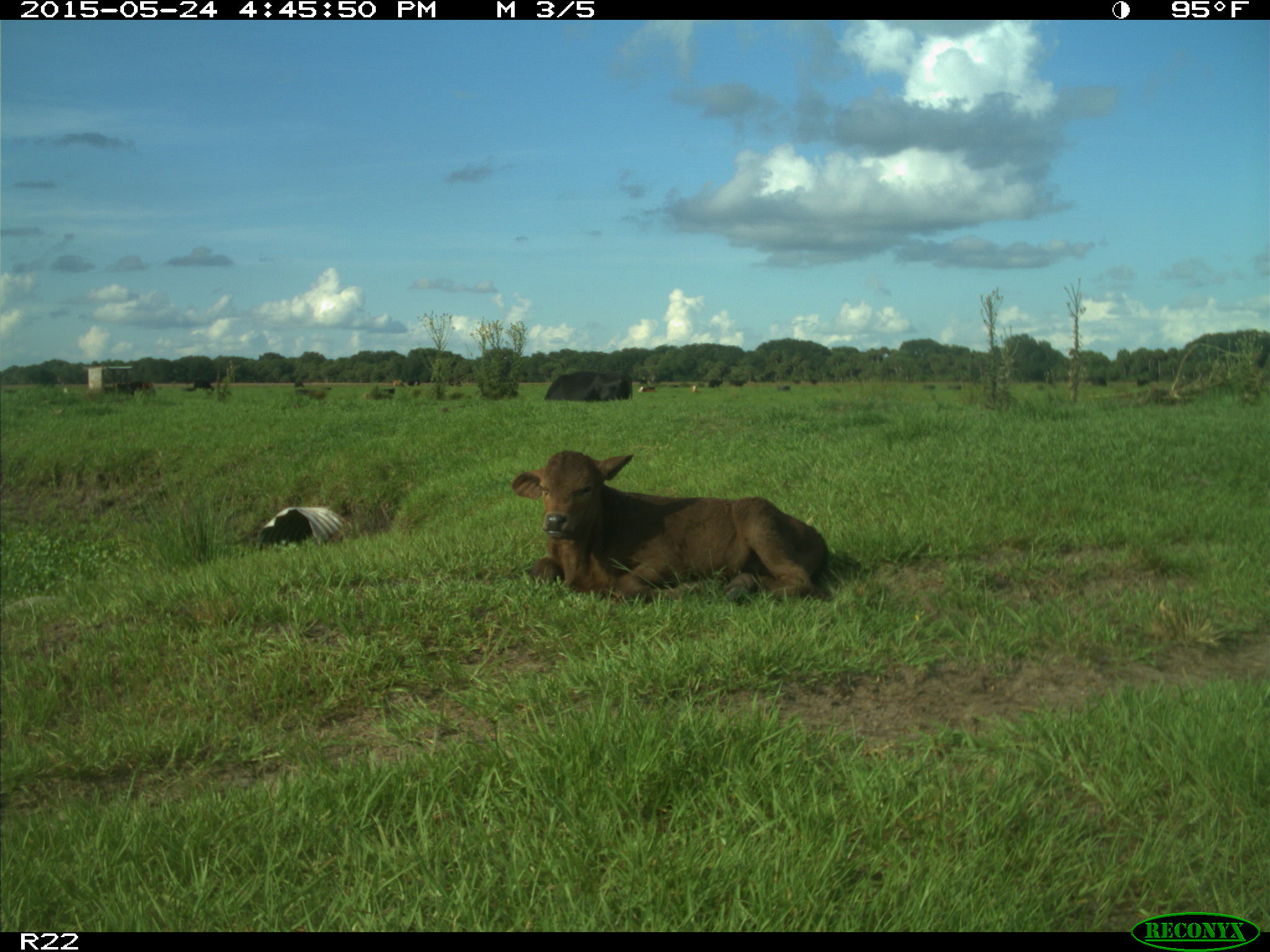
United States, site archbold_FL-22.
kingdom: Animalia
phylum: Chordata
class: Mammalia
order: Artiodactyla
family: Bovidae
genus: Bos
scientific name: Bos taurus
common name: domestic cow